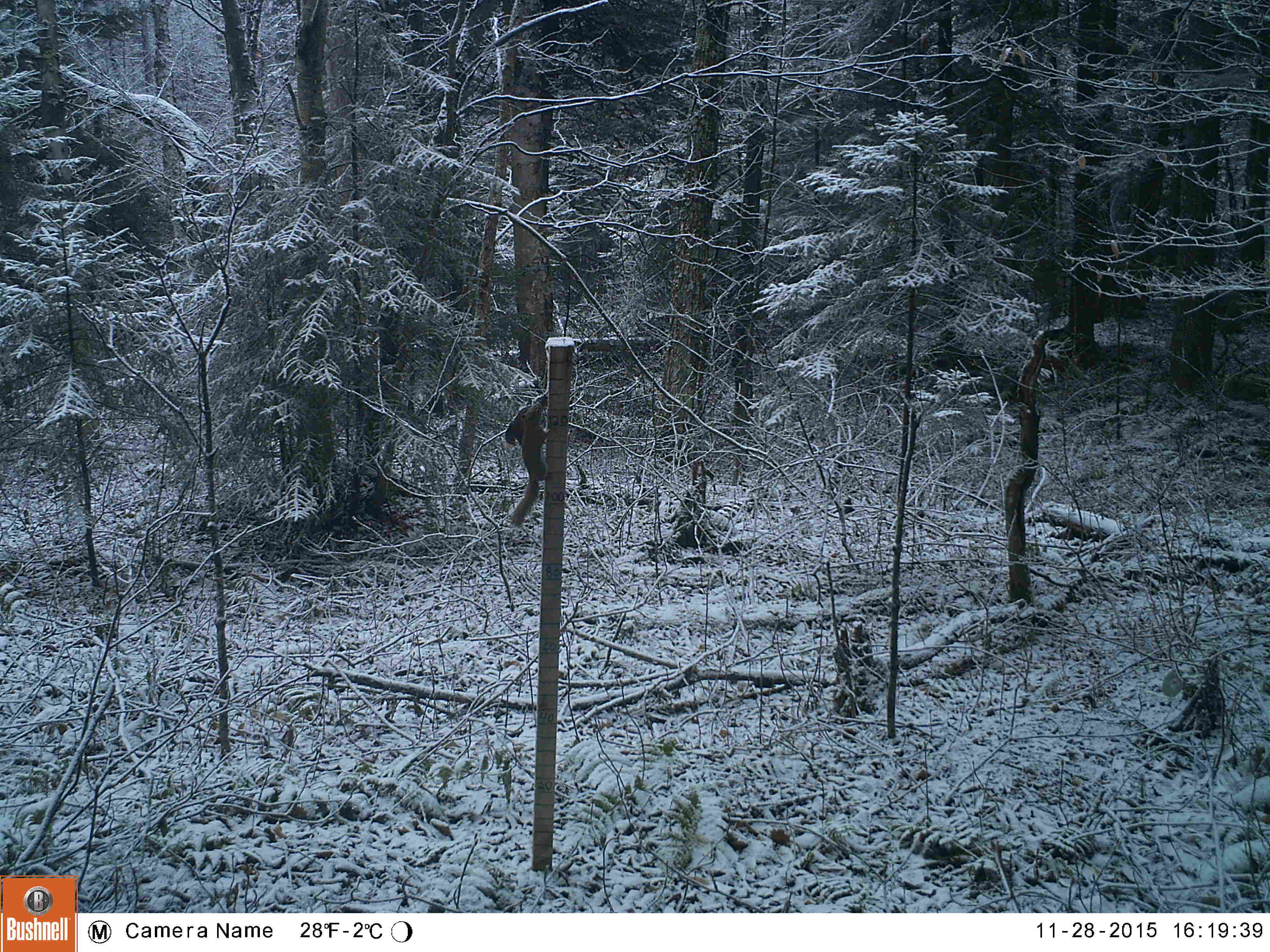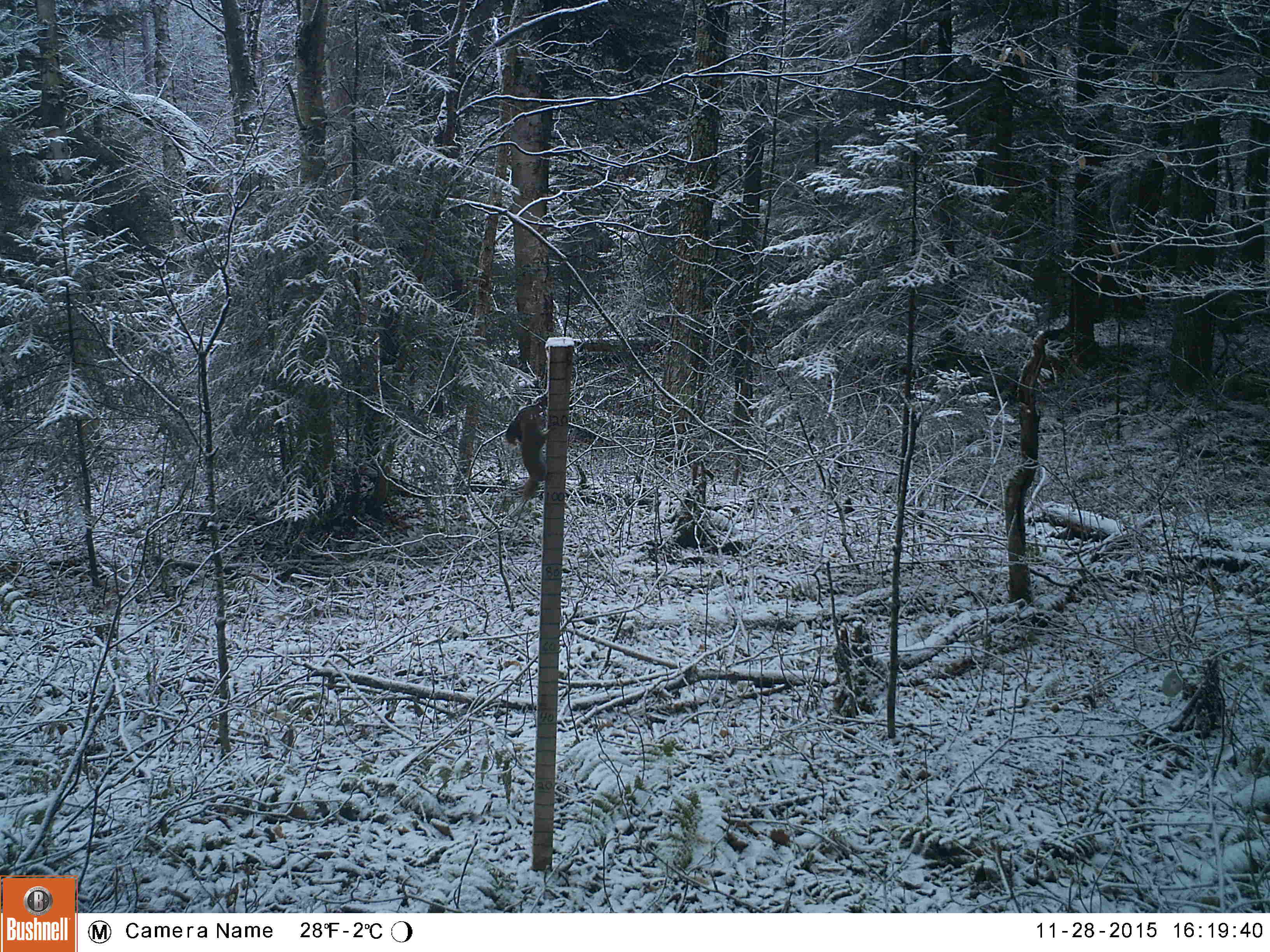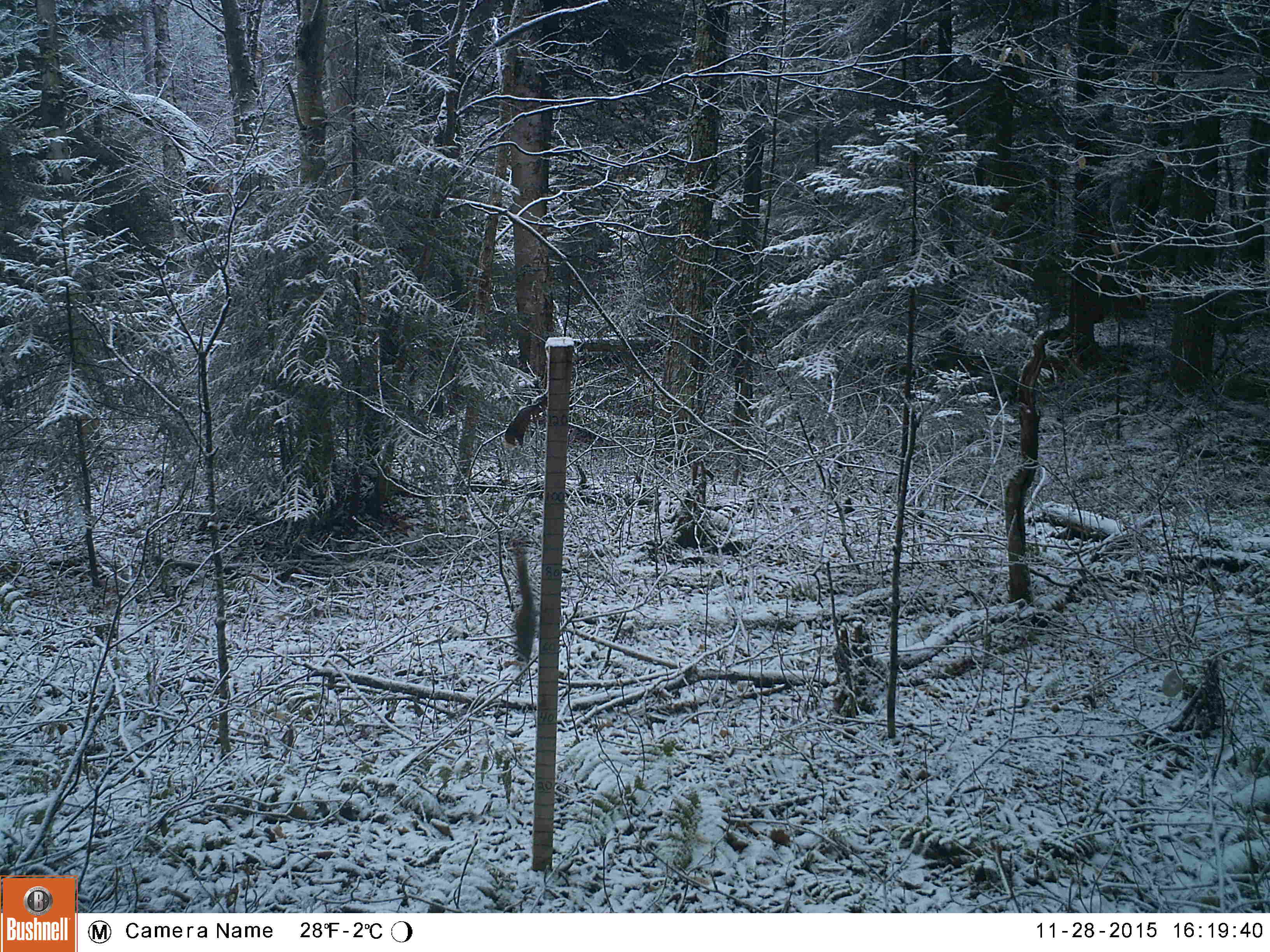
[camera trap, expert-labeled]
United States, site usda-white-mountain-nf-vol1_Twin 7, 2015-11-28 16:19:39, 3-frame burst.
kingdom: Animalia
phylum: Chordata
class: Mammalia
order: Rodentia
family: Sciuridae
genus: Tamiasciurus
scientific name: Tamiasciurus hudsonicus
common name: red squirrel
Red squirrel (Tamiasciurus hudsonicus).